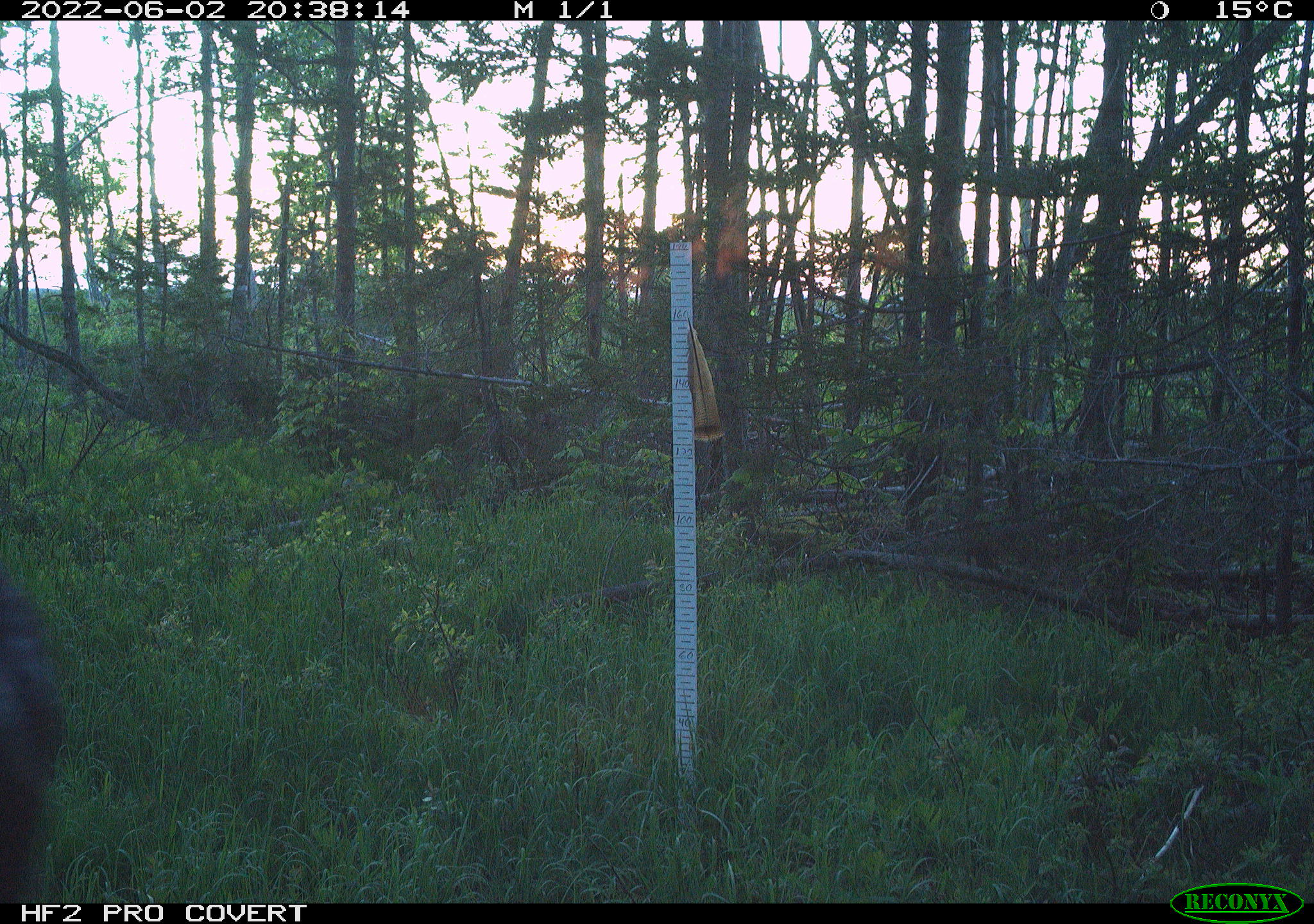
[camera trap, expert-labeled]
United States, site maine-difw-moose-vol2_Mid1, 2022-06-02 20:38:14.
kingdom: Animalia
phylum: Chordata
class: Mammalia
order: Artiodactyla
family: Cervidae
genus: Alces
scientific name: Alces alces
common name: moose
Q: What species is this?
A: Moose (Alces alces).